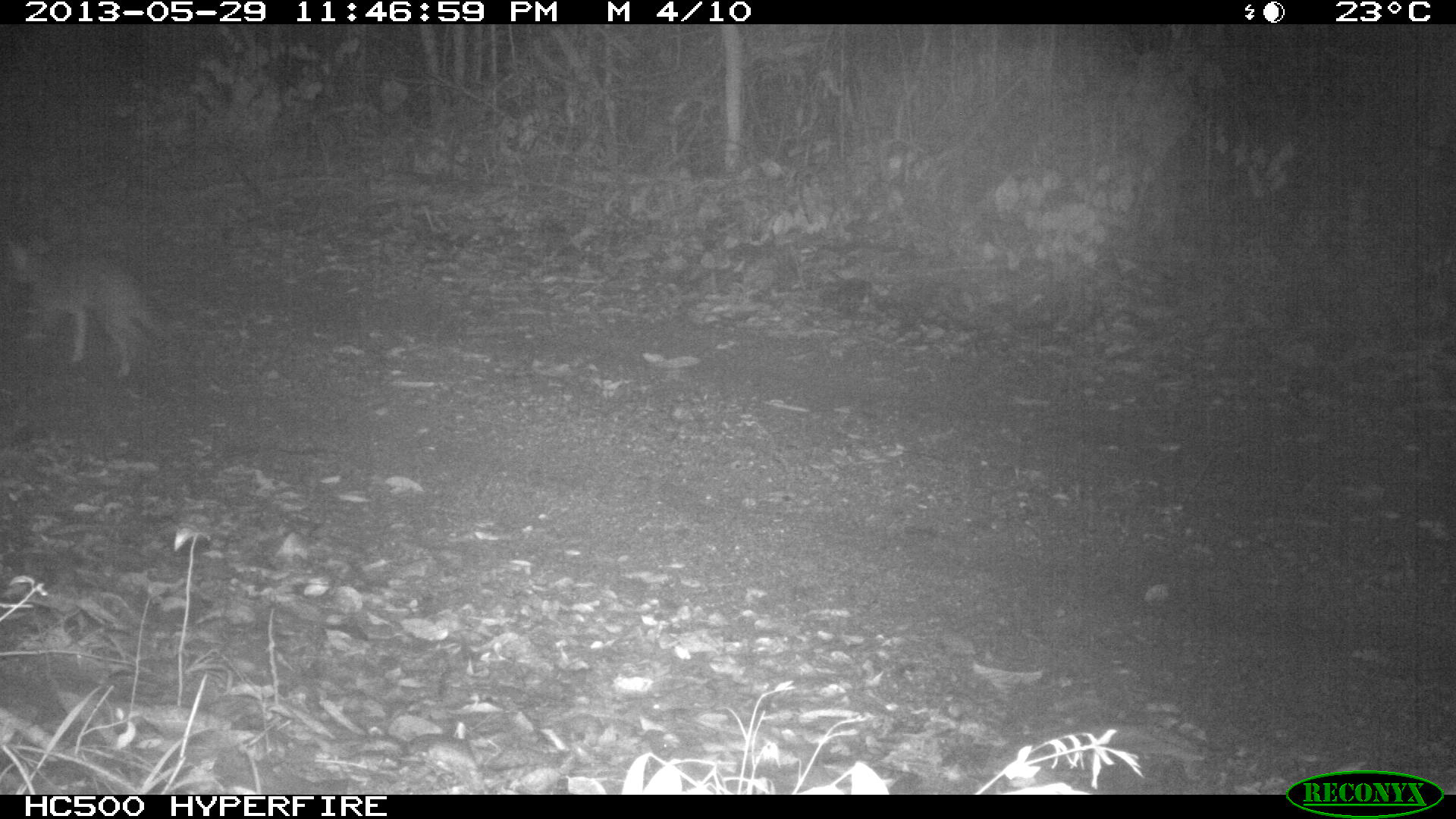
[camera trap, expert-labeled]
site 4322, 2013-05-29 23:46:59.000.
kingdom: Animalia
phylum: Chordata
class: Mammalia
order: Carnivora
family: Canidae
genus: Urocyon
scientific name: Urocyon cinereoargenteus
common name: gray fox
Urocyon cinereoargenteus (gray fox), count 1.